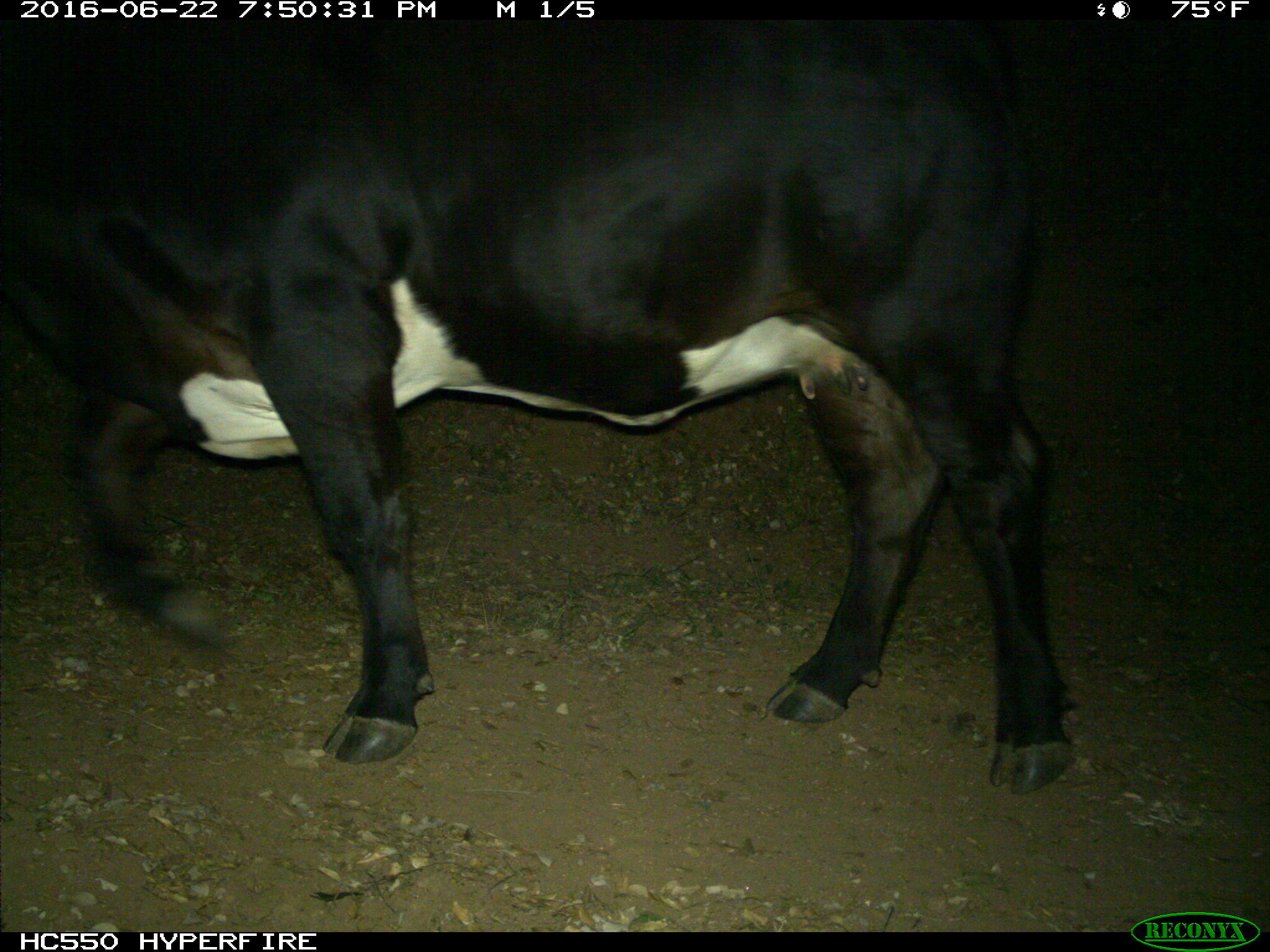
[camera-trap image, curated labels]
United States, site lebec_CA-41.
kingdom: Animalia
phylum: Chordata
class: Mammalia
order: Artiodactyla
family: Bovidae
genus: Bos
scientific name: Bos taurus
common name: domestic cow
Bos taurus (domestic cow).